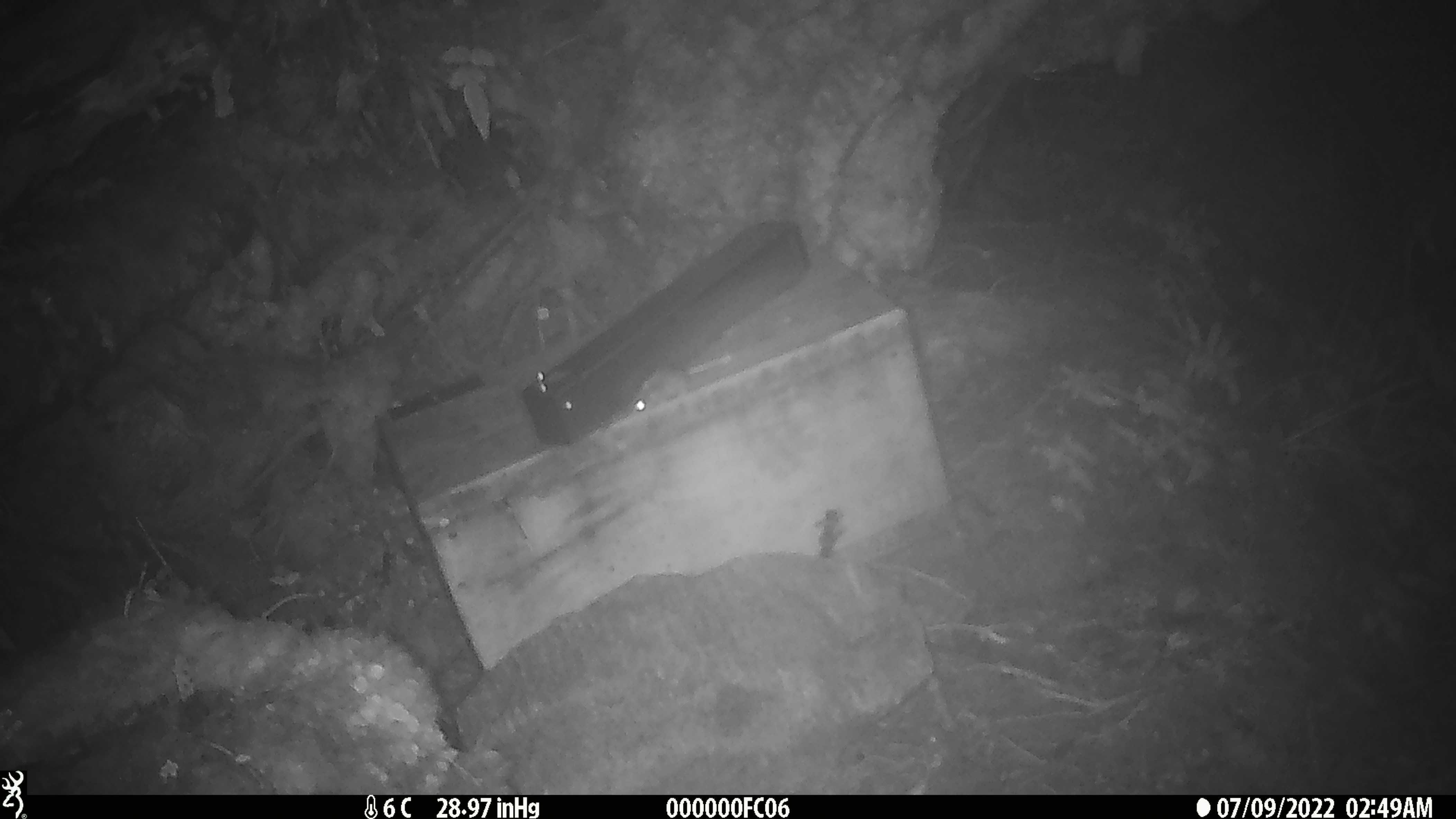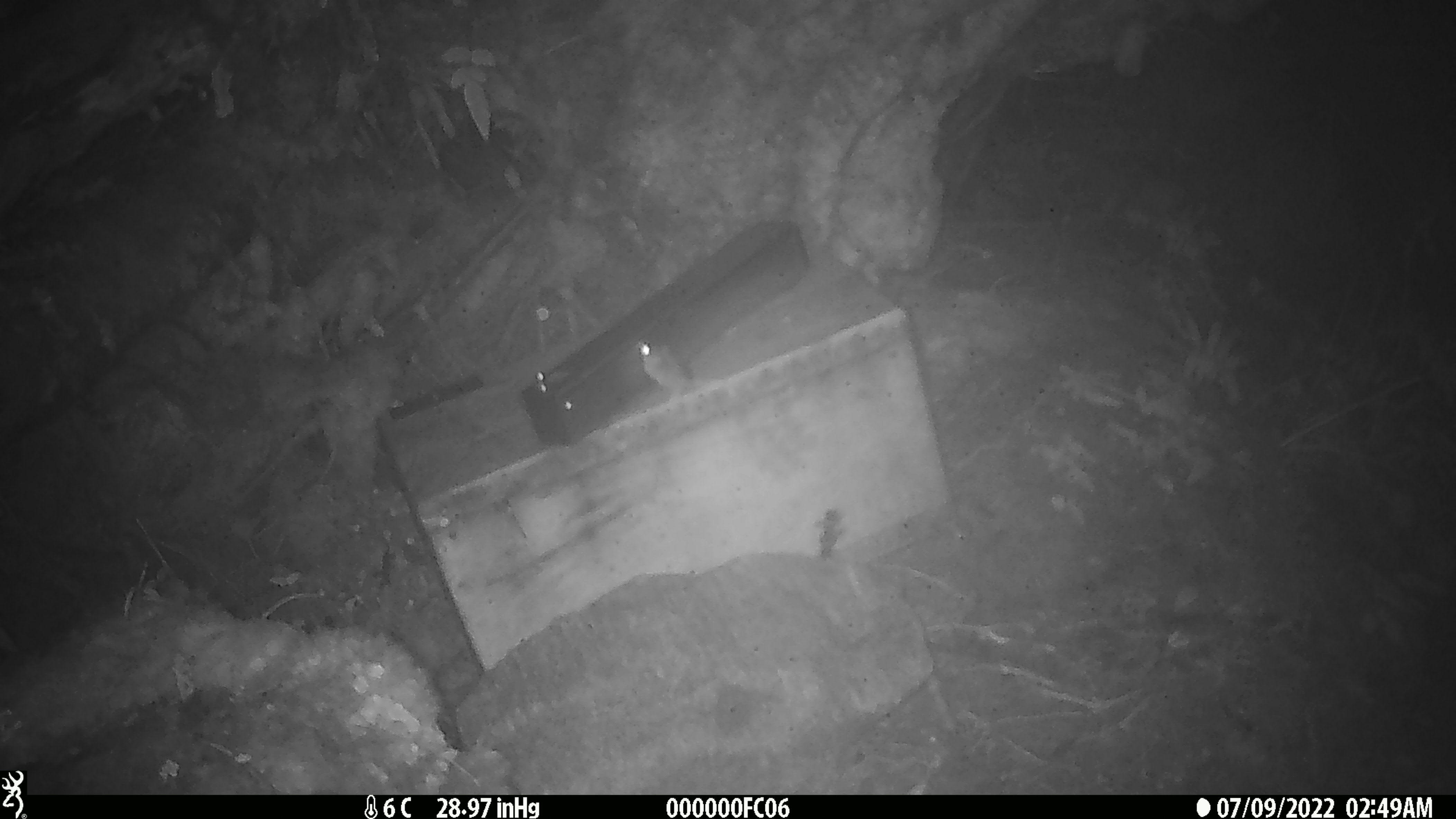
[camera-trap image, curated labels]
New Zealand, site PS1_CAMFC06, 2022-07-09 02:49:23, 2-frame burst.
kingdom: Animalia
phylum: Chordata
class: Mammalia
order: Rodentia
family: Muridae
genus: Mus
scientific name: Mus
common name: mouse